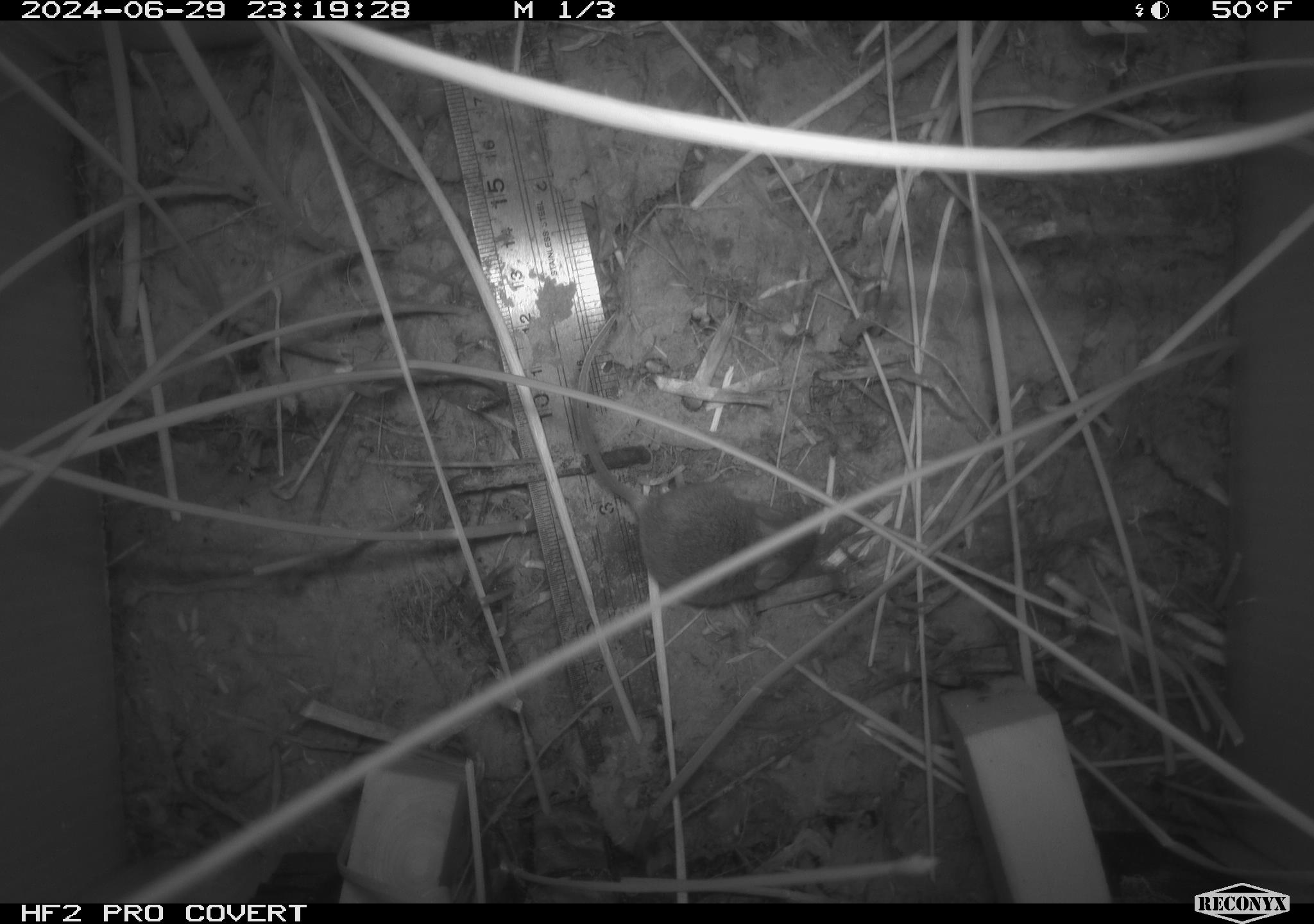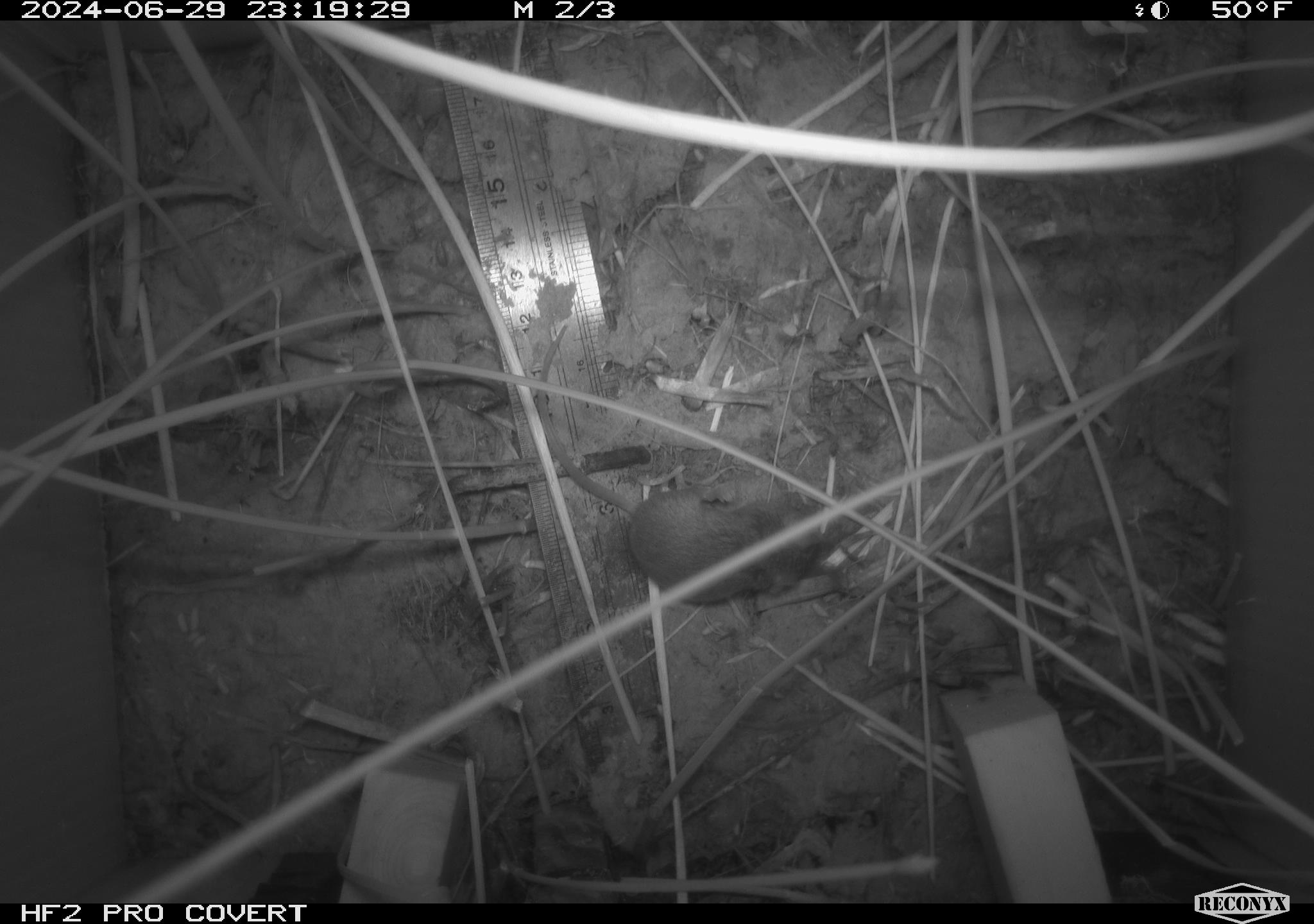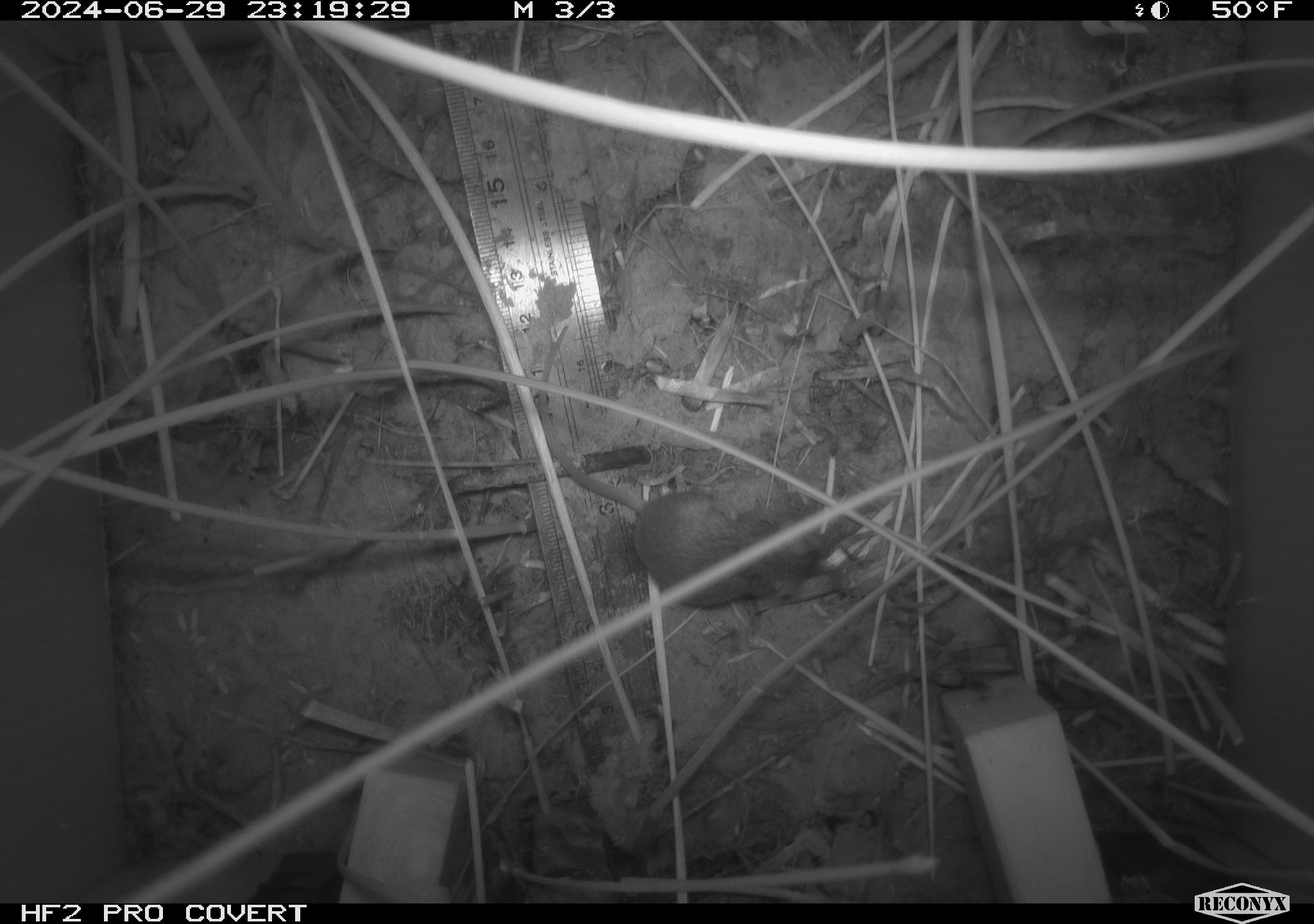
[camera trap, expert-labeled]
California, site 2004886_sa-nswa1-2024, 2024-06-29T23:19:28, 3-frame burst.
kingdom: Animalia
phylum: Chordata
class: Mammalia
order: Rodentia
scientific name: Rodentia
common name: rodent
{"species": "rodent (Rodentia)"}